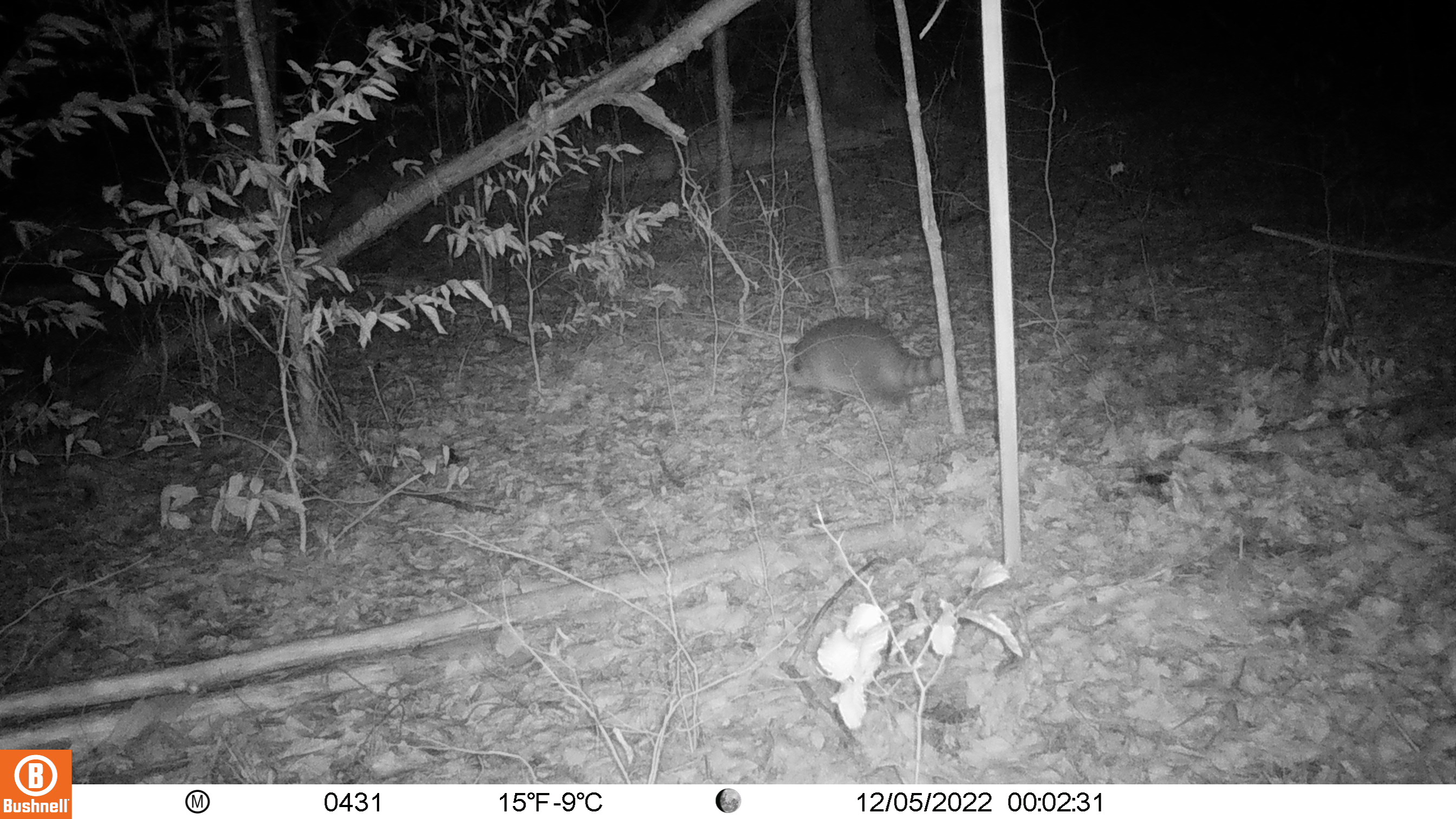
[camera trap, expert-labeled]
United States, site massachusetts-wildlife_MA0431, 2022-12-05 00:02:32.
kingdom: Animalia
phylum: Chordata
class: Mammalia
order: Carnivora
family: Procyonidae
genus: Procyon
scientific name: Procyon lotor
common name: raccoon